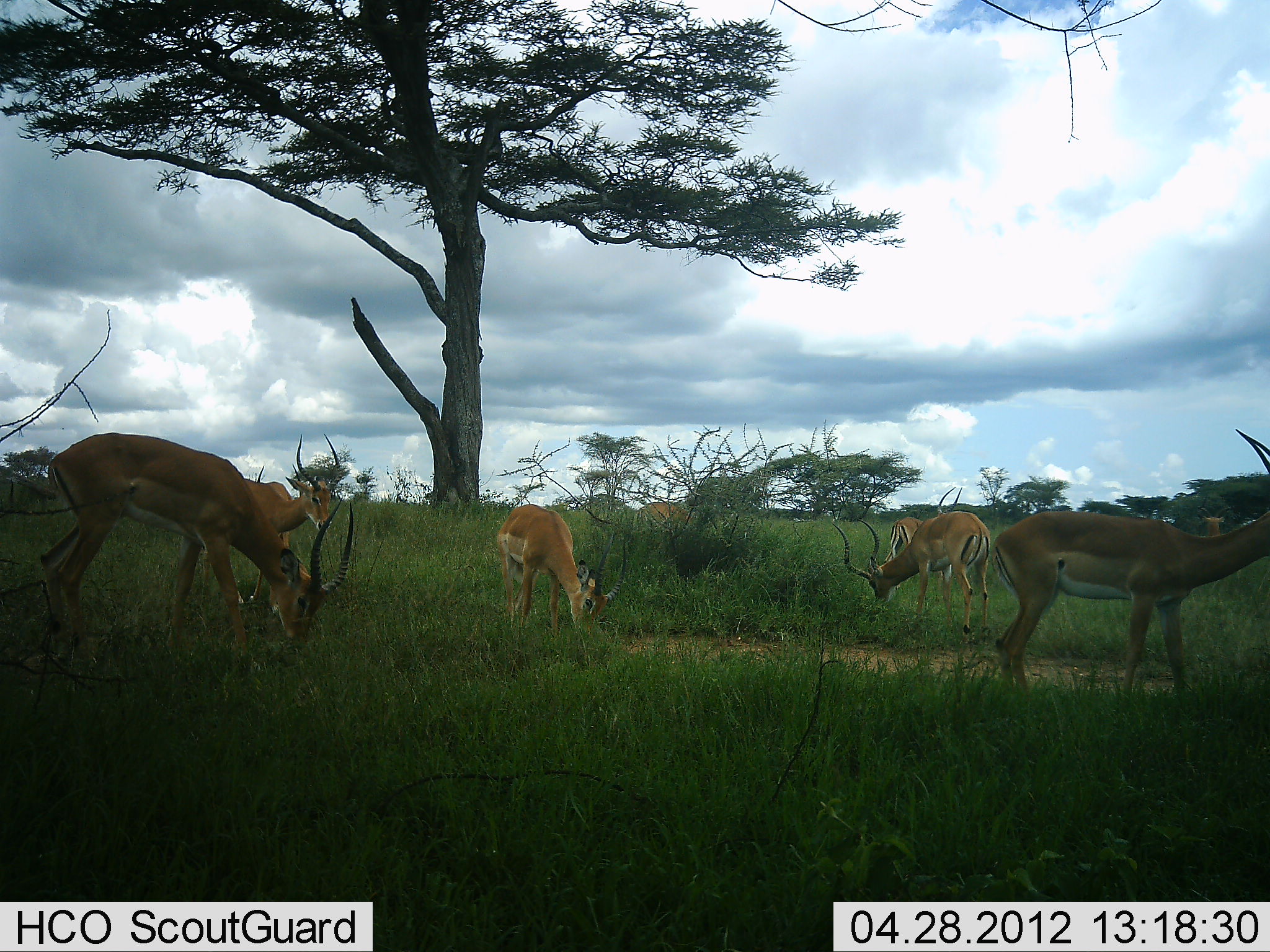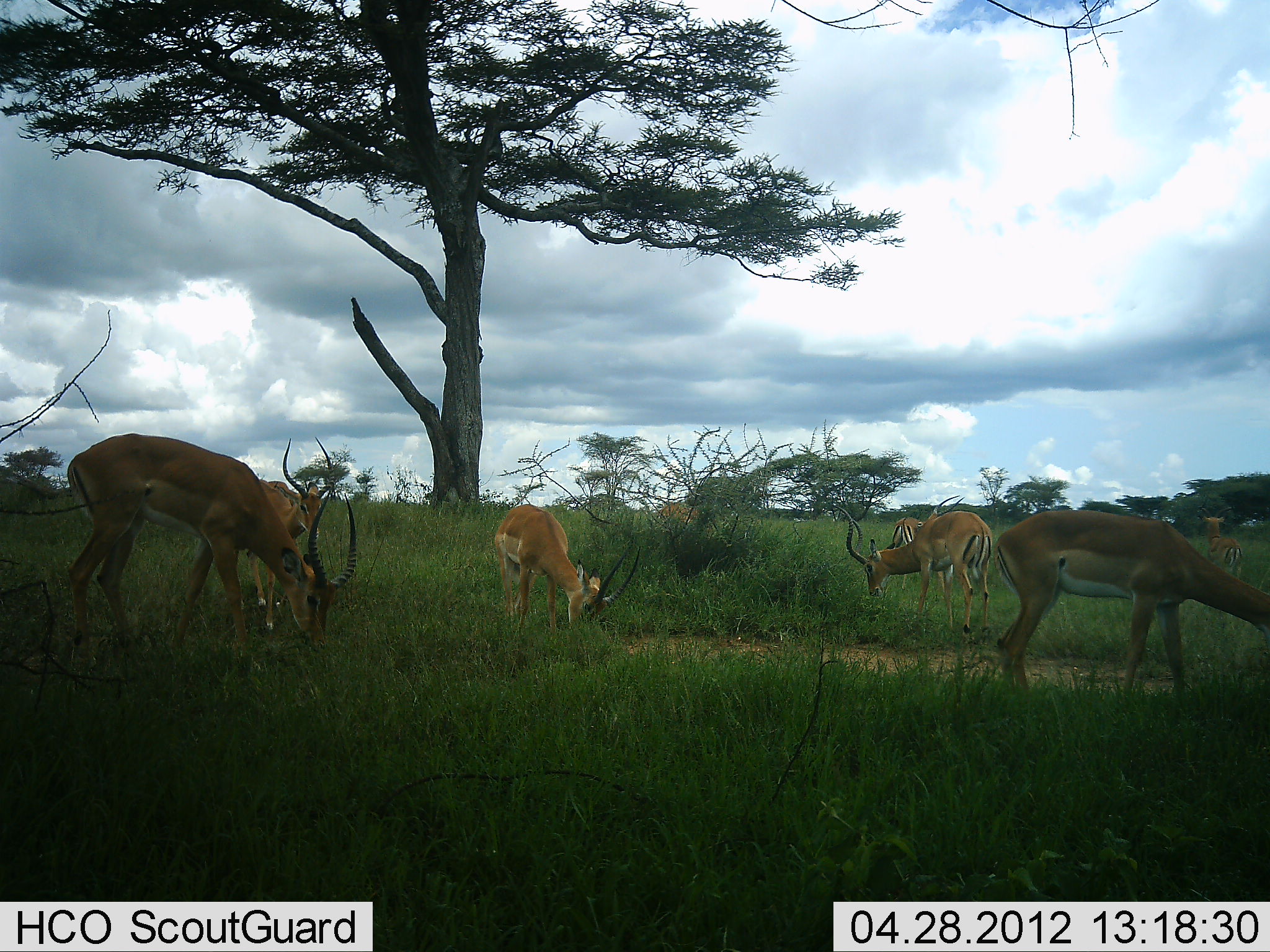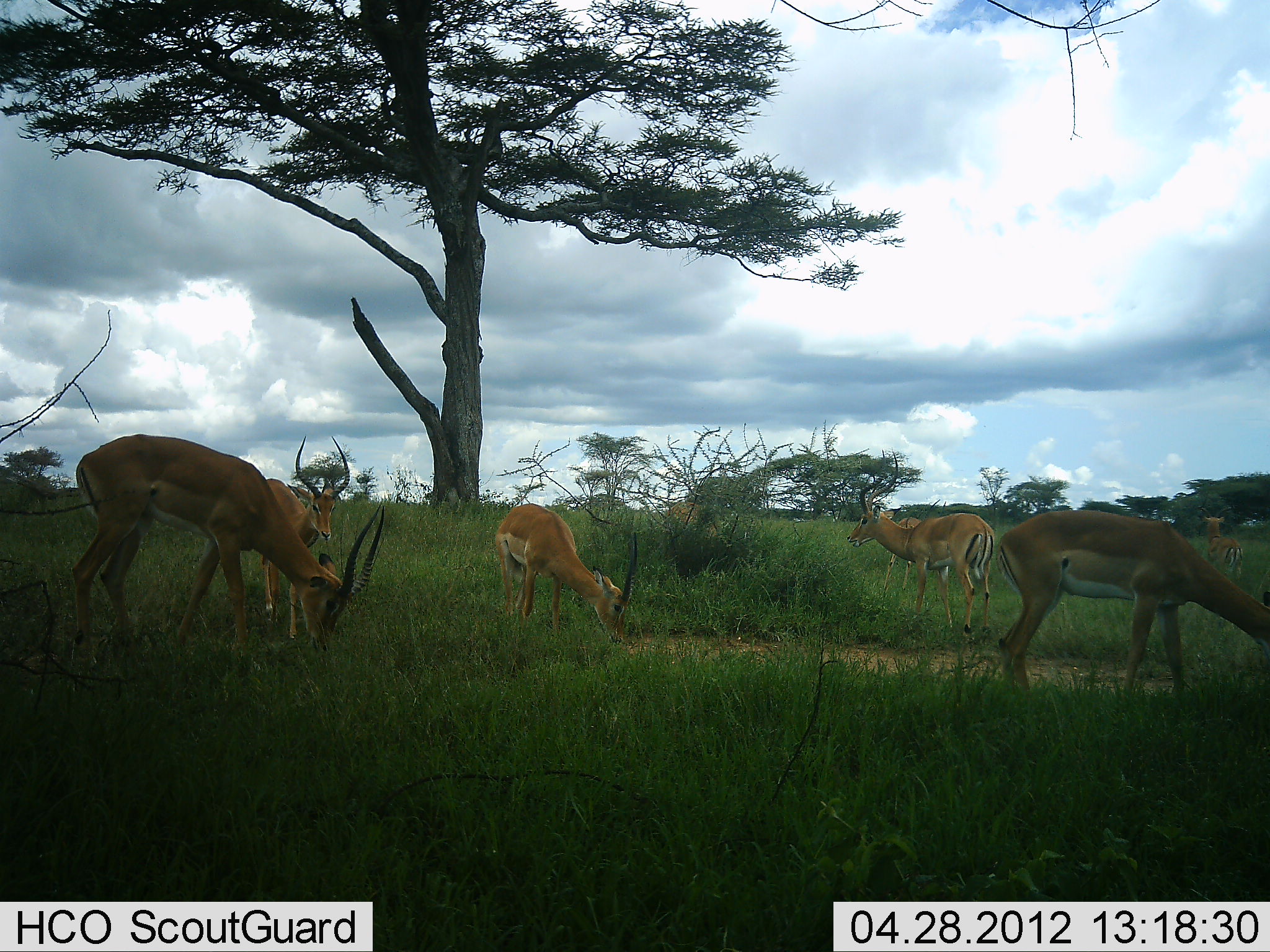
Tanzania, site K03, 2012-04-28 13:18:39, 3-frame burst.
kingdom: Animalia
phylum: Chordata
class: Mammalia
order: Artiodactyla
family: Bovidae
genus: Aepyceros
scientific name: Aepyceros melampus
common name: impala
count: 7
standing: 42%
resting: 0%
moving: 21%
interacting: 5%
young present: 0%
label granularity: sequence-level